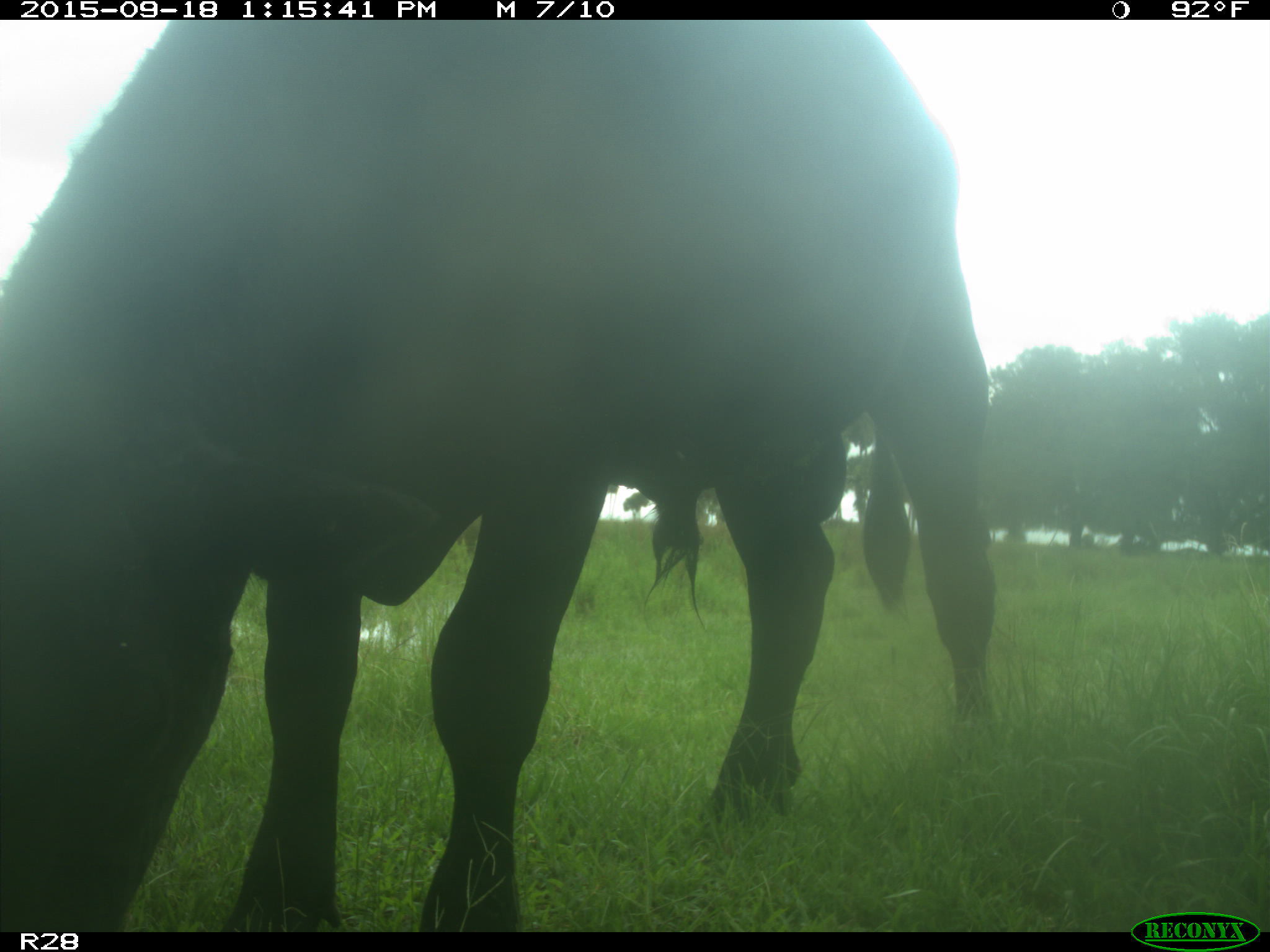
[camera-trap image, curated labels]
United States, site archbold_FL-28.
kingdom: Animalia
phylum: Chordata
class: Mammalia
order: Artiodactyla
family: Bovidae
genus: Bos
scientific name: Bos taurus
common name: domestic cow